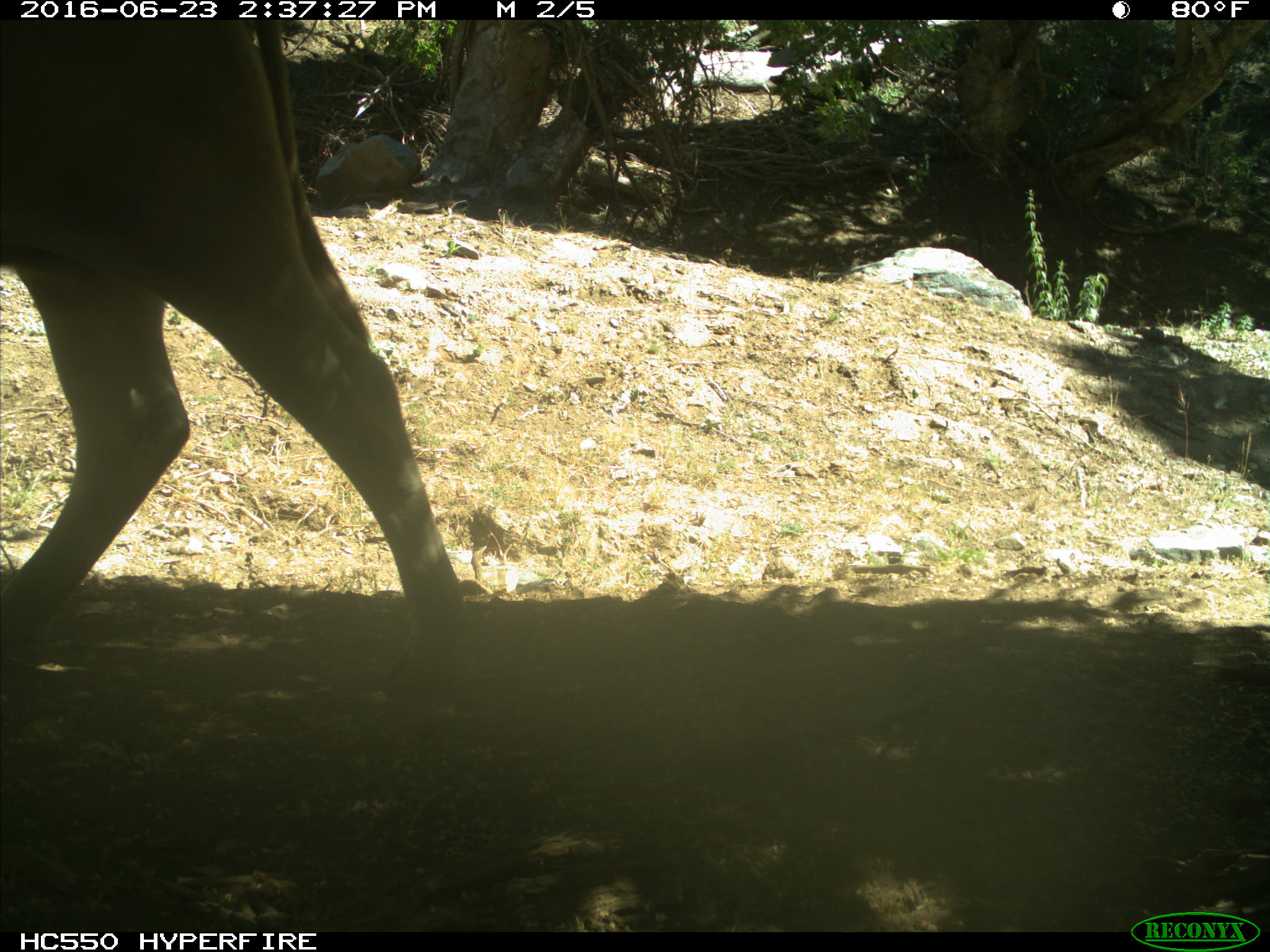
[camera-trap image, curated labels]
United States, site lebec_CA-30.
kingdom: Animalia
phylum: Chordata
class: Mammalia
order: Artiodactyla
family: Bovidae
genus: Bos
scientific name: Bos taurus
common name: domestic cow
Bos taurus (domestic cow).